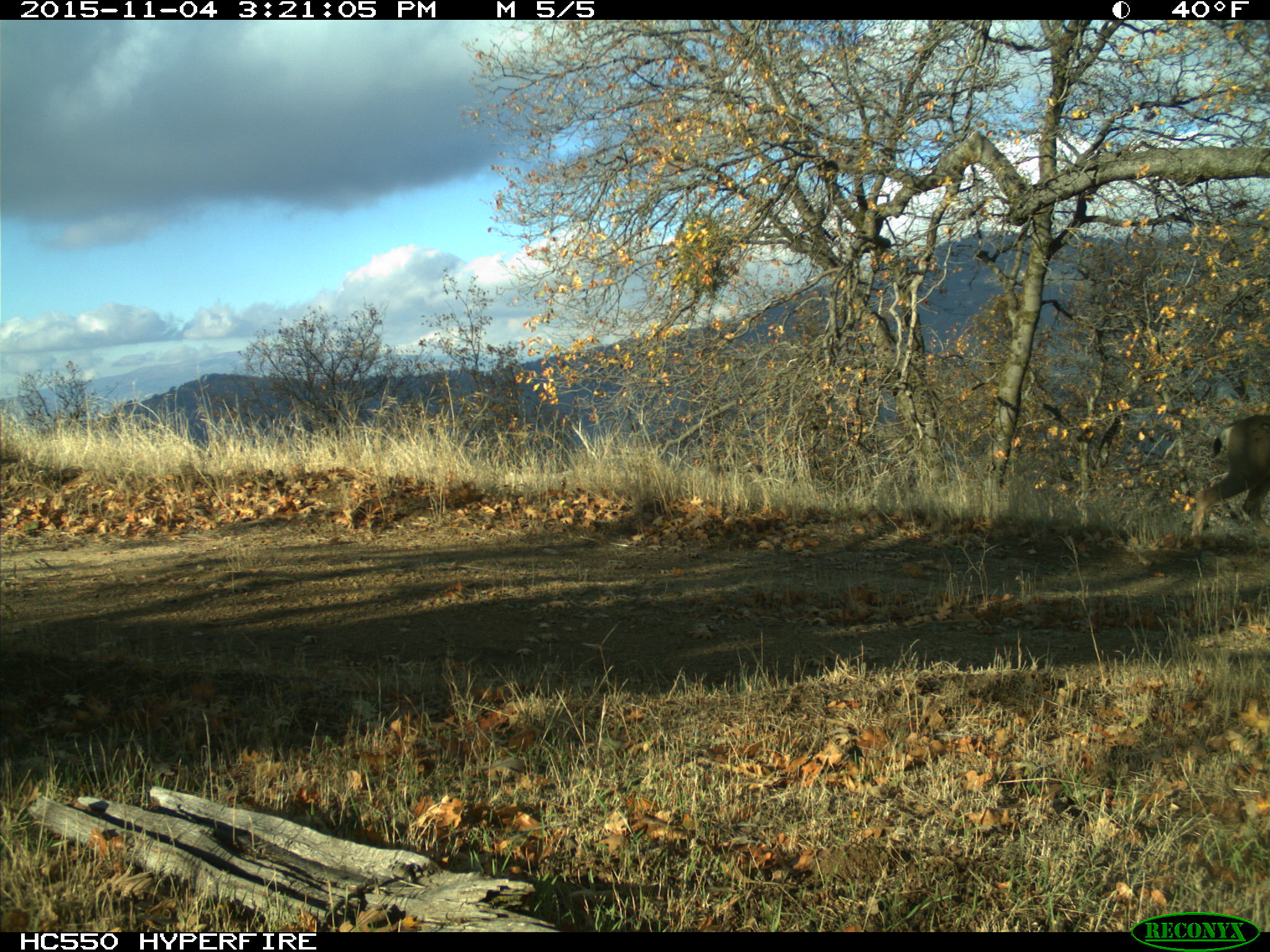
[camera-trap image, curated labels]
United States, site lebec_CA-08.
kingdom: Animalia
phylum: Chordata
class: Mammalia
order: Artiodactyla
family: Cervidae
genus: Odocoileus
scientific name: Odocoileus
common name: deer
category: unidentified deer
Unidentified deer (deer) (Odocoileus).